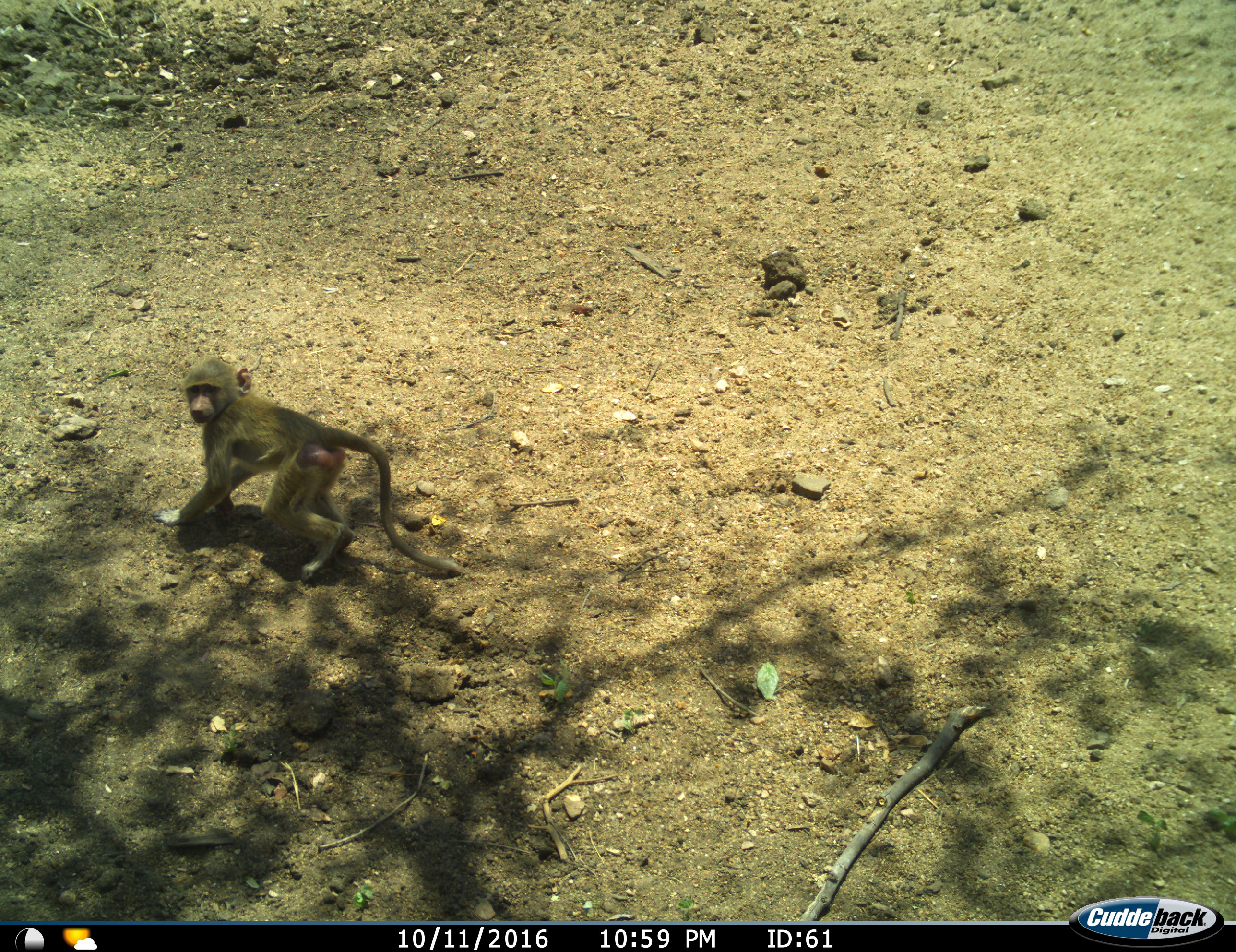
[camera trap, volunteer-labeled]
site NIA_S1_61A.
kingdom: Animalia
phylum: Chordata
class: Mammalia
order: Primates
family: Cercopithecidae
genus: Papio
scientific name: Papio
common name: baboon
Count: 1.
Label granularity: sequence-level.